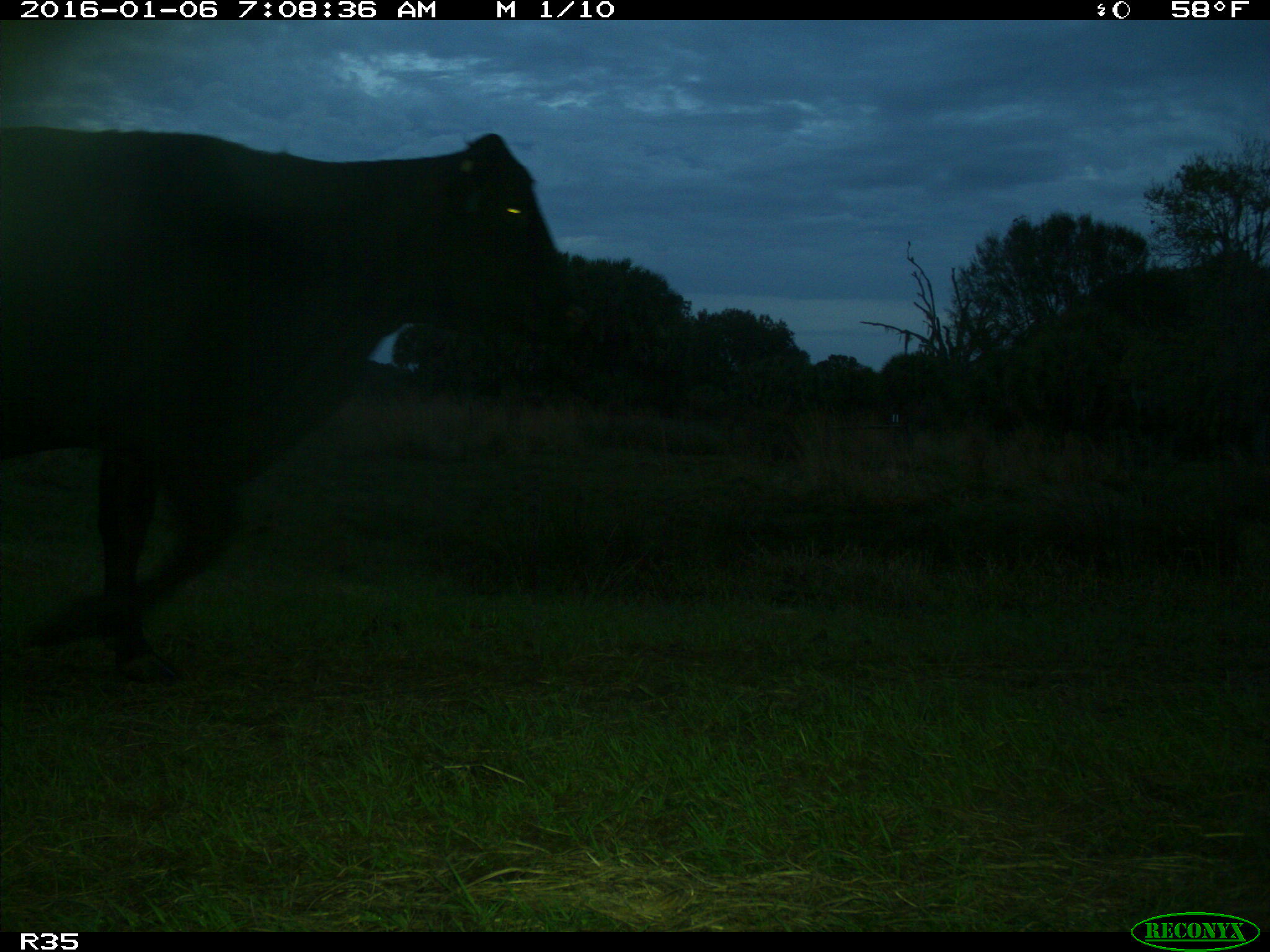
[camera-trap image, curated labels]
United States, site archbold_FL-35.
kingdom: Animalia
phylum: Chordata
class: Mammalia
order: Artiodactyla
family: Bovidae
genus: Bos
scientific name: Bos taurus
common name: domestic cow